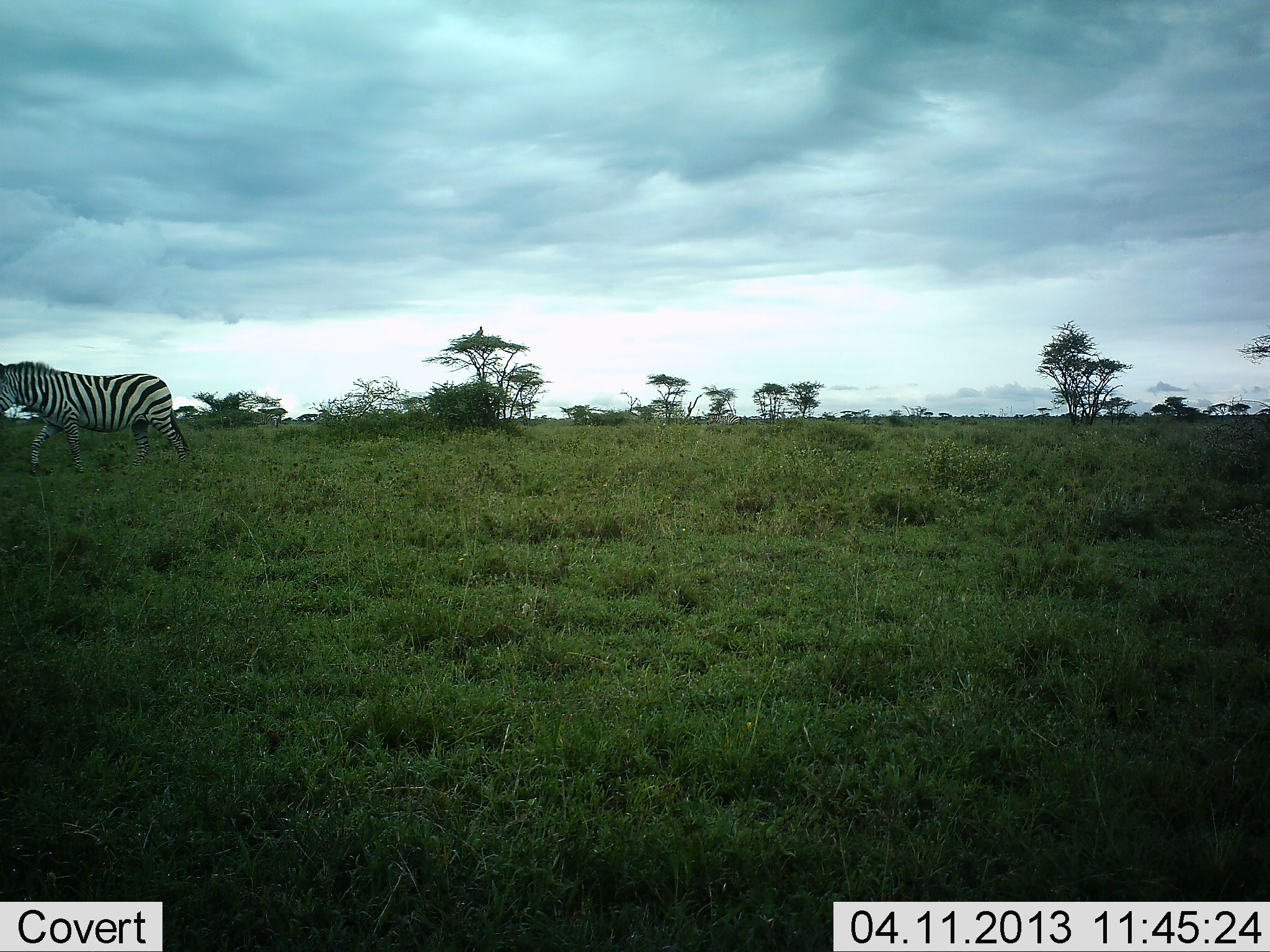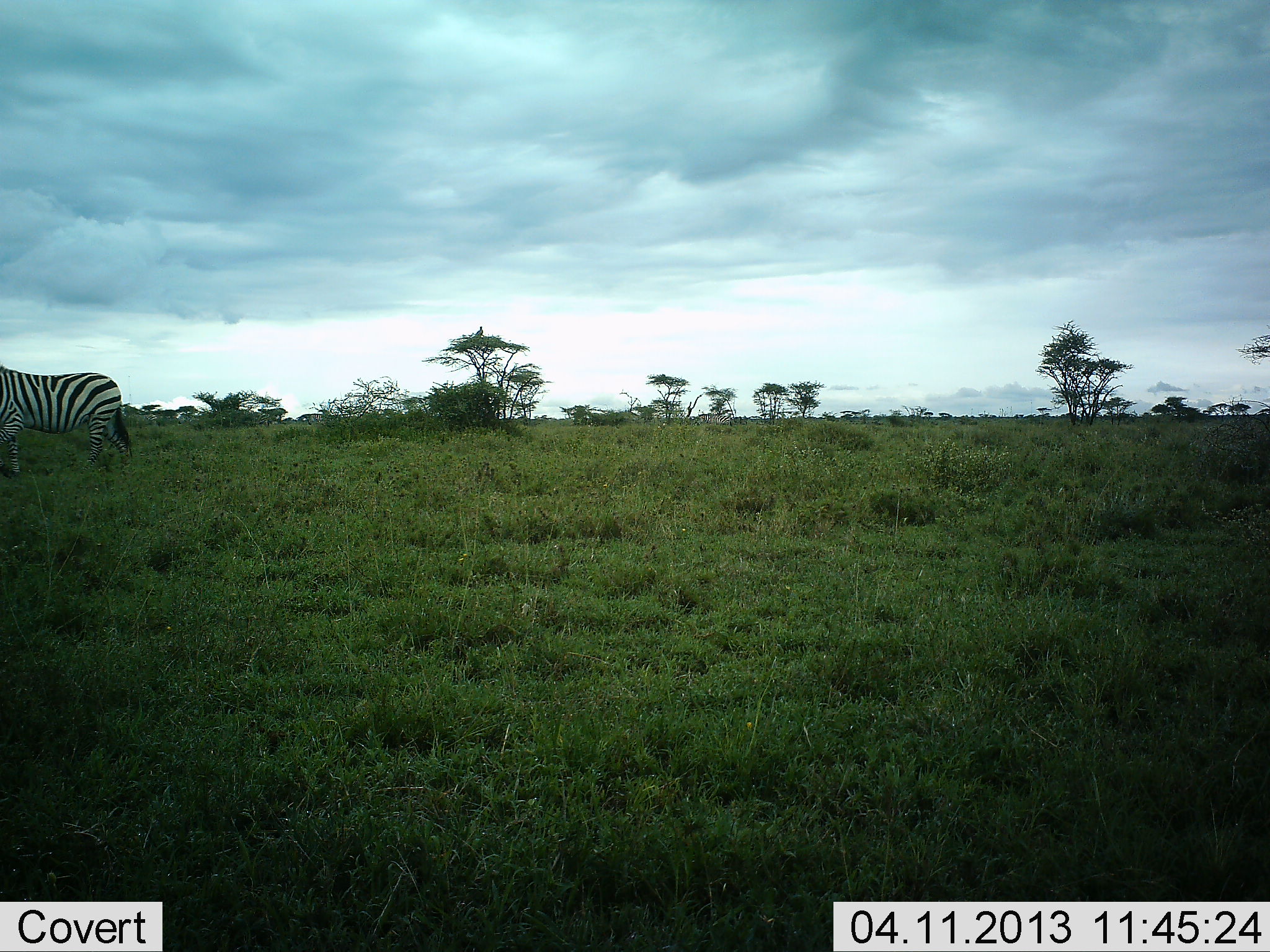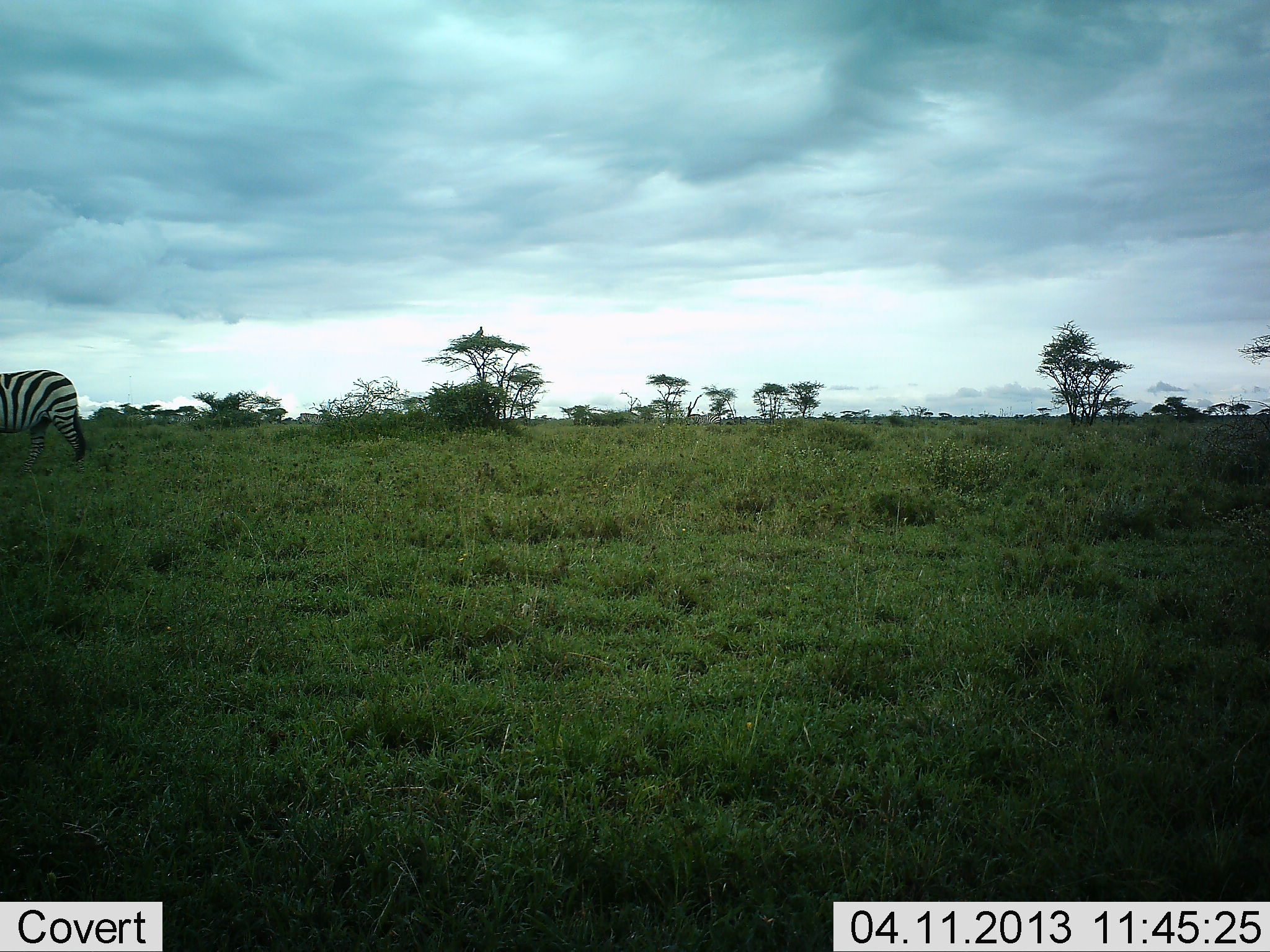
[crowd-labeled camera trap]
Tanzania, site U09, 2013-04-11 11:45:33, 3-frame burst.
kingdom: Animalia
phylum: Chordata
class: Mammalia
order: Perissodactyla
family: Equidae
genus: Equus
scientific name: Equus quagga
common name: plains zebra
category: zebra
Zebra (plains zebra) (Equus quagga), count 1. Behavior (volunteer vote fractions): standing 20%, resting 0%, moving 90%, interacting 0%. Young present (vote fraction): 0%. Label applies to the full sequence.